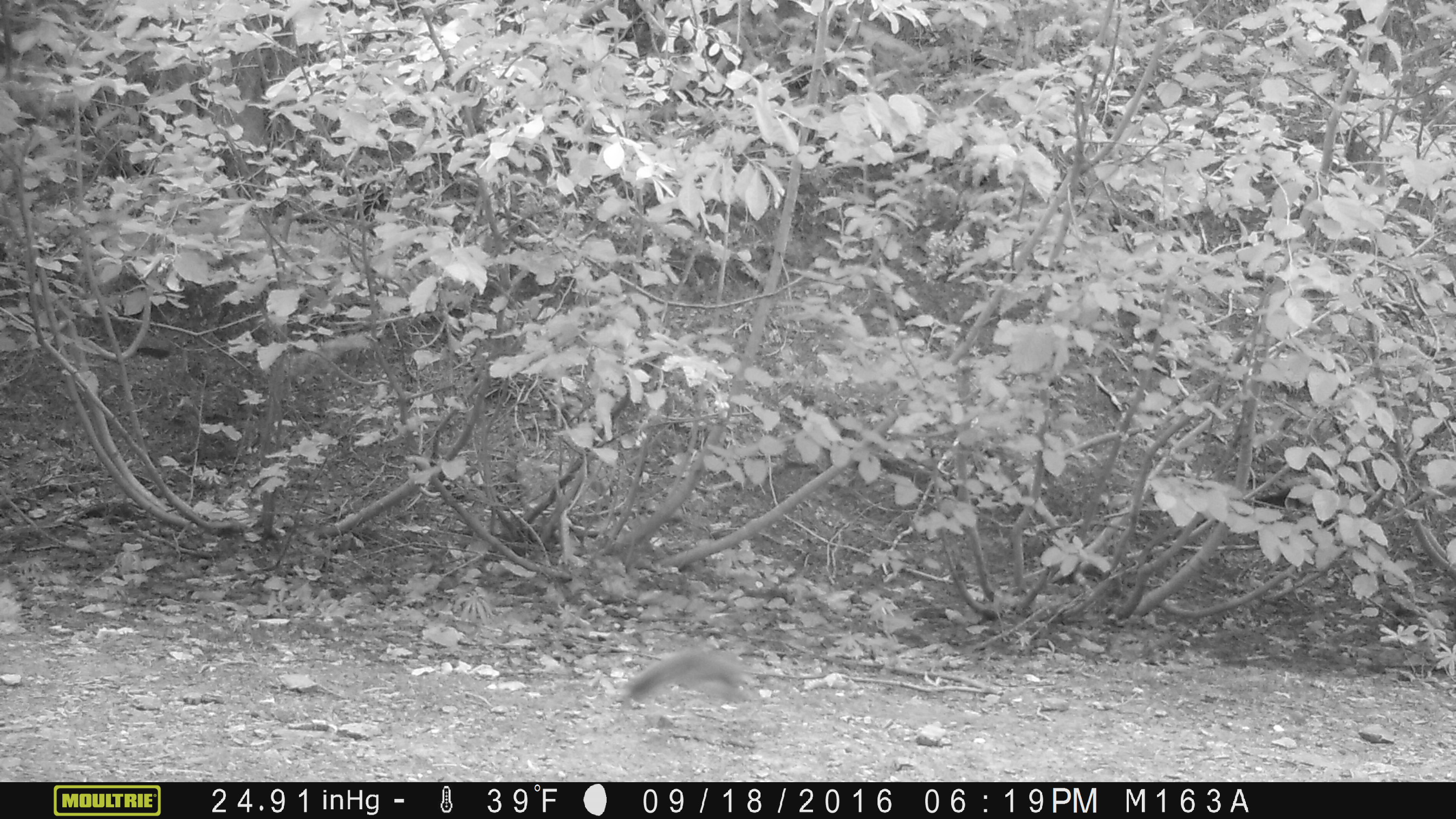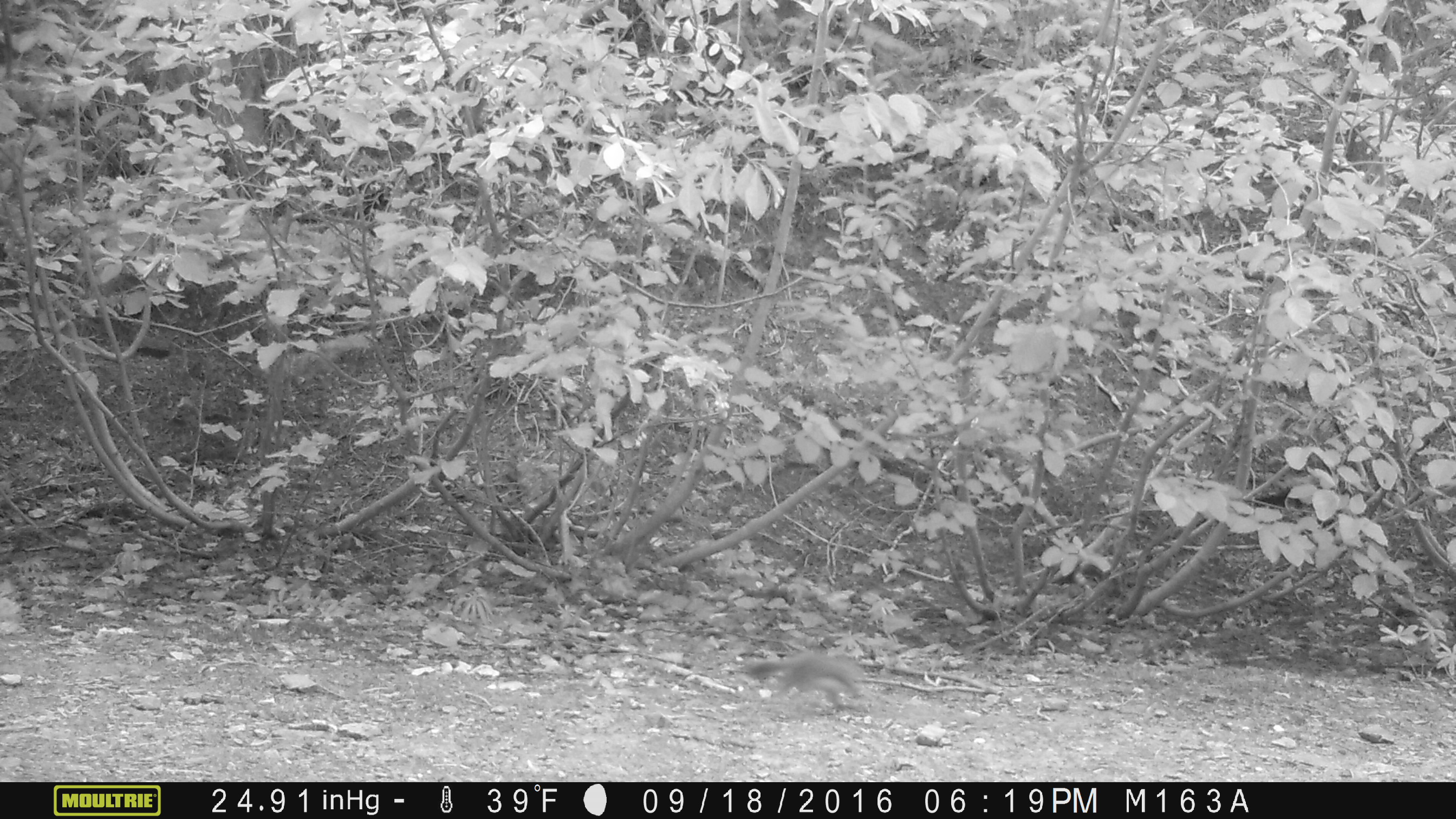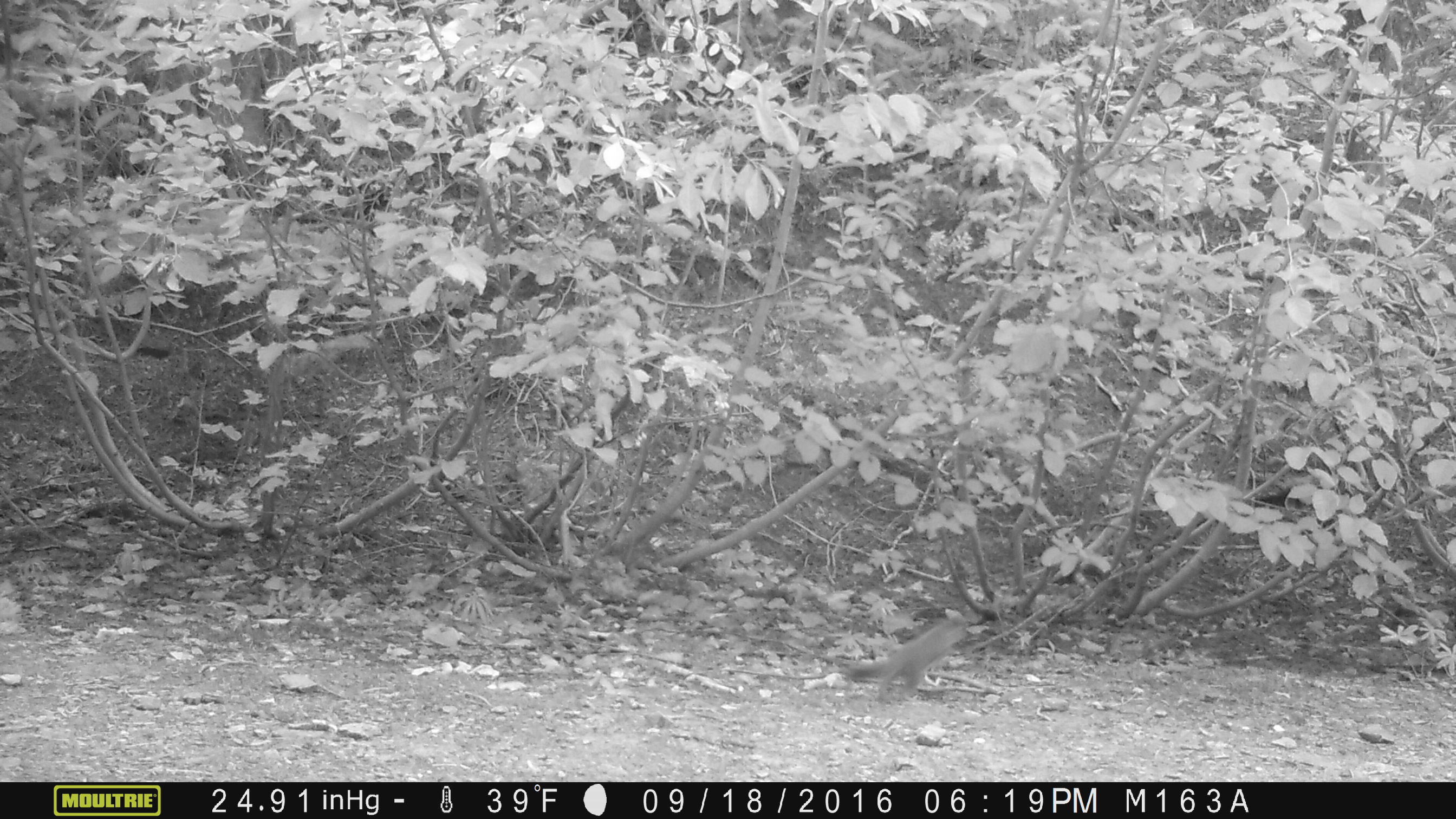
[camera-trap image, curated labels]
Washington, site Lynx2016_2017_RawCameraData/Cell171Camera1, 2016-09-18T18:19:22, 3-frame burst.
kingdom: Animalia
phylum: Chordata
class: Mammalia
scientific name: Mammalia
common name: small mammal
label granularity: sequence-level